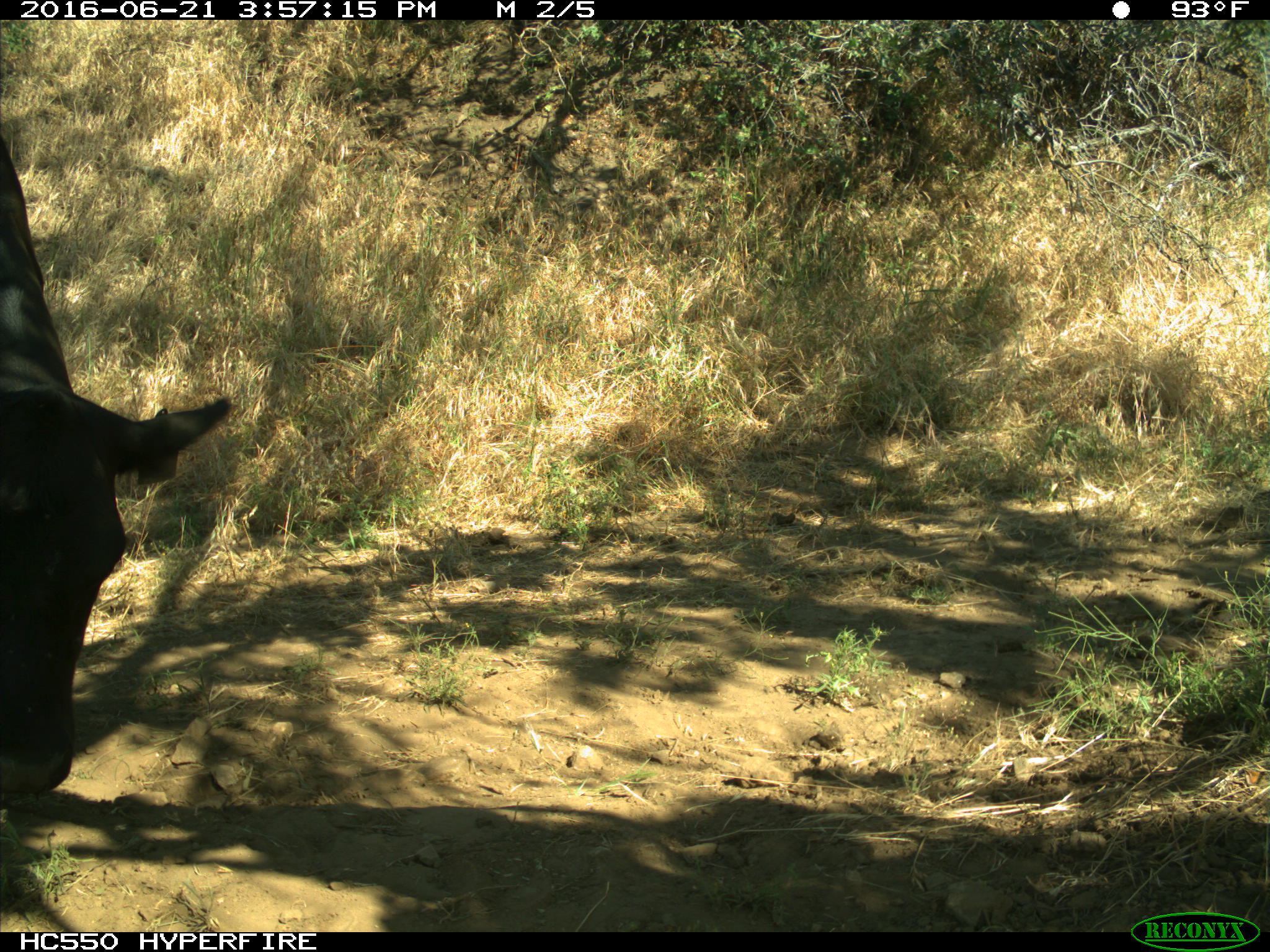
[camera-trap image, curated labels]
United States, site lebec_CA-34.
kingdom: Animalia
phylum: Chordata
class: Mammalia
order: Artiodactyla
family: Bovidae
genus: Bos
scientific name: Bos taurus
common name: domestic cow